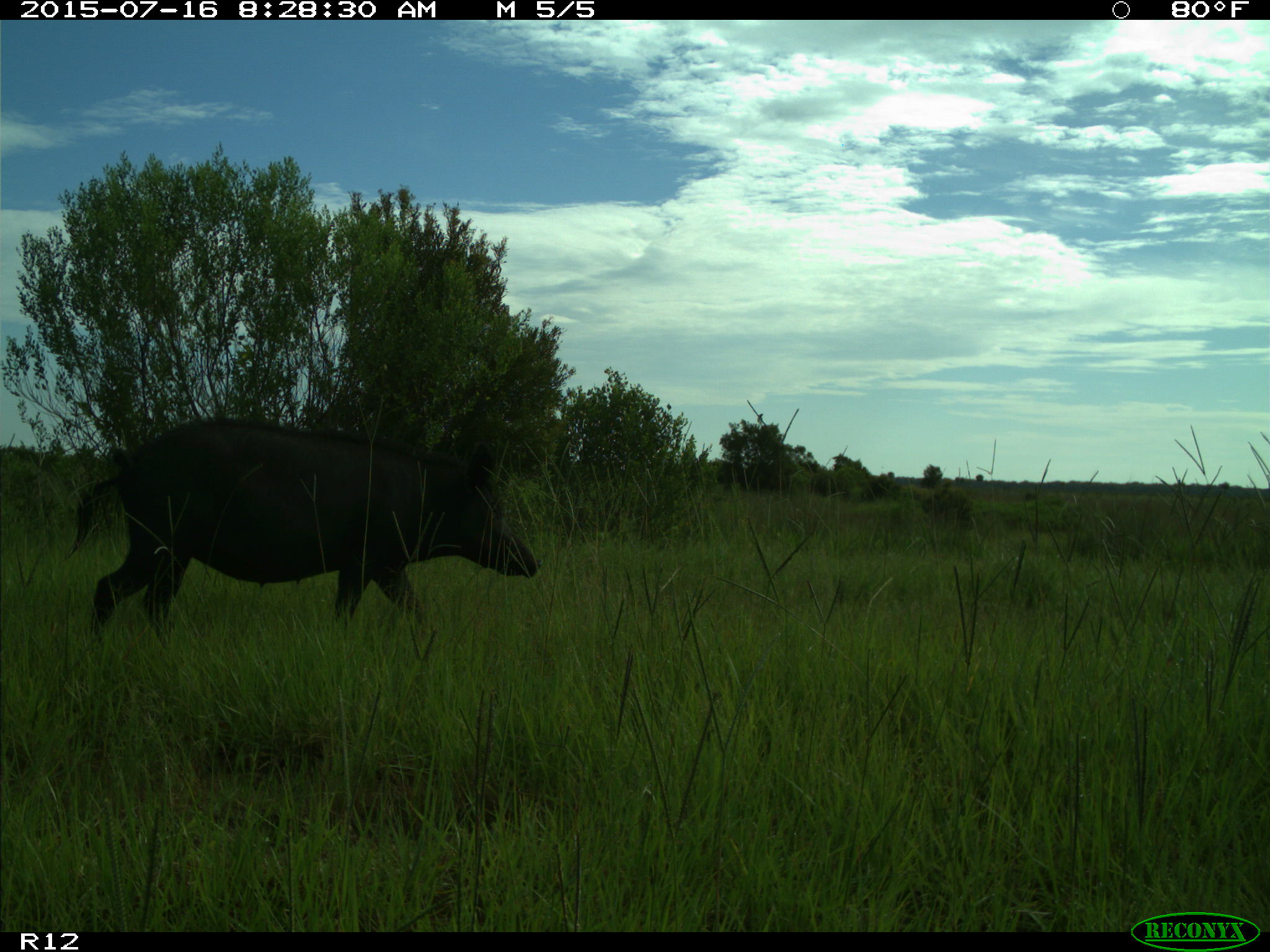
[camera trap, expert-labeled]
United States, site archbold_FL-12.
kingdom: Animalia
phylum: Chordata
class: Mammalia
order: Artiodactyla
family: Suidae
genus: Sus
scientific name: Sus scrofa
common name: wild boar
Sus scrofa (wild boar).